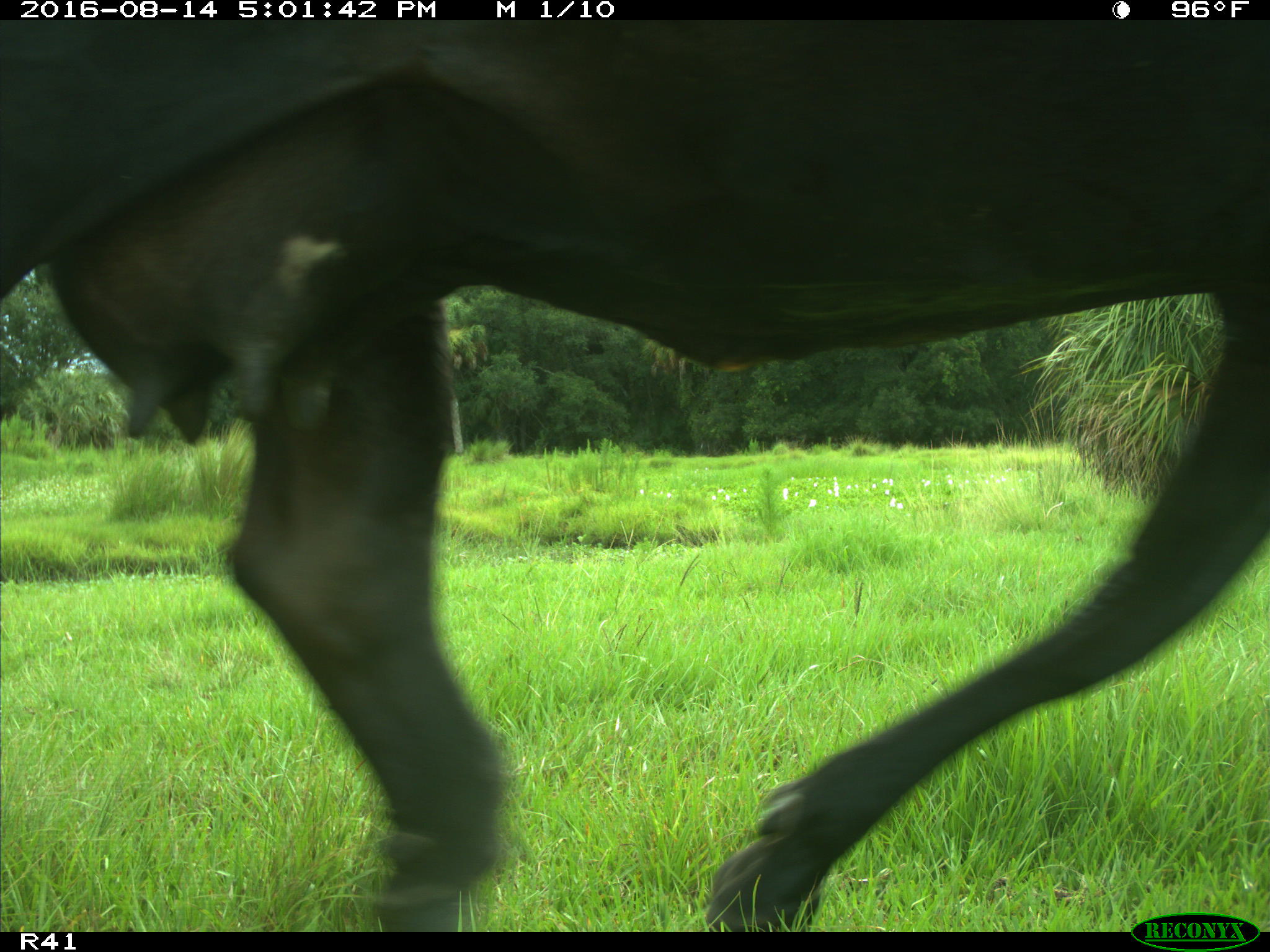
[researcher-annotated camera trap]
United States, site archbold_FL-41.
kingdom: Animalia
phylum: Chordata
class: Mammalia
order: Artiodactyla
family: Bovidae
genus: Bos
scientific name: Bos taurus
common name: domestic cow